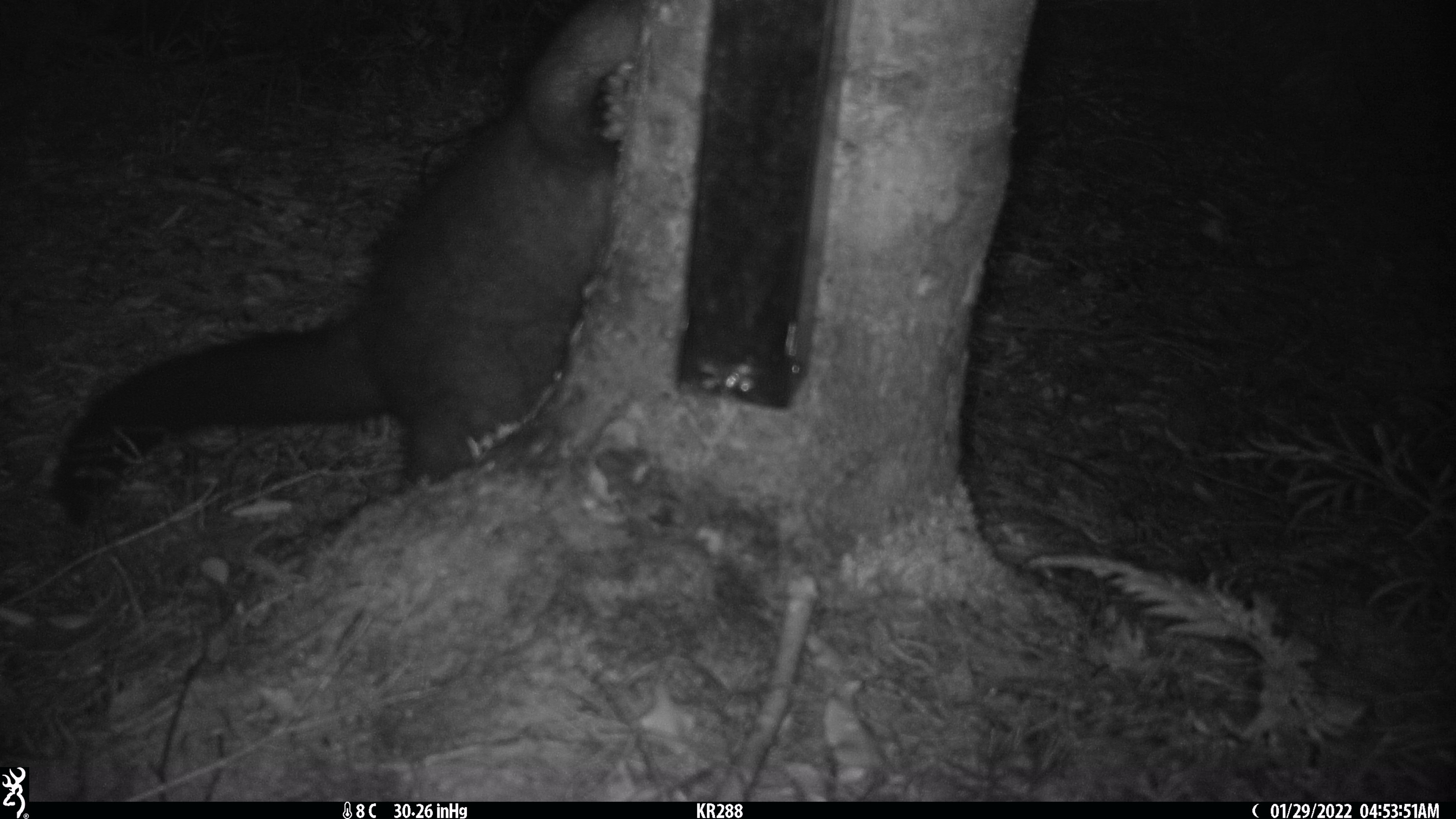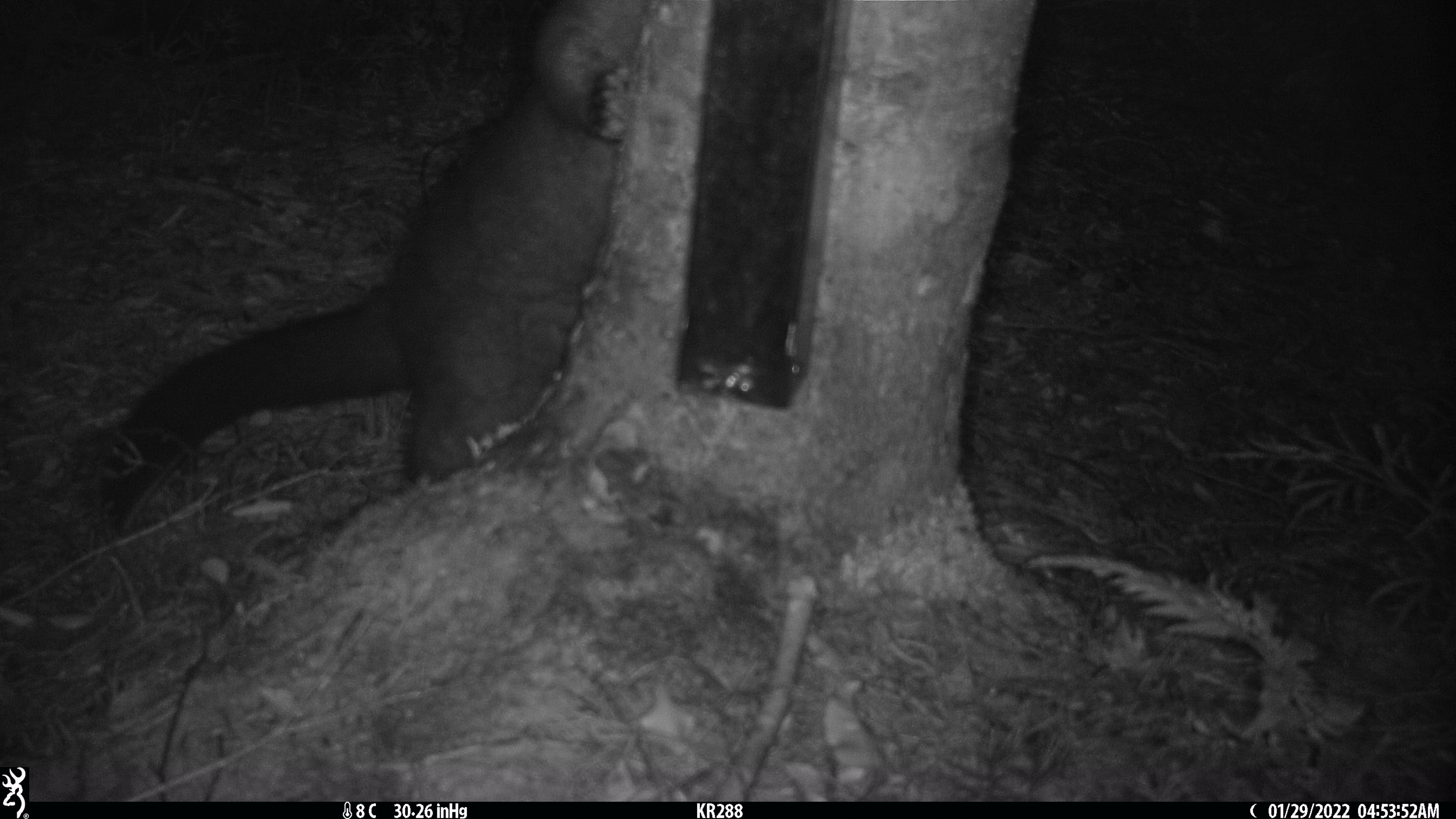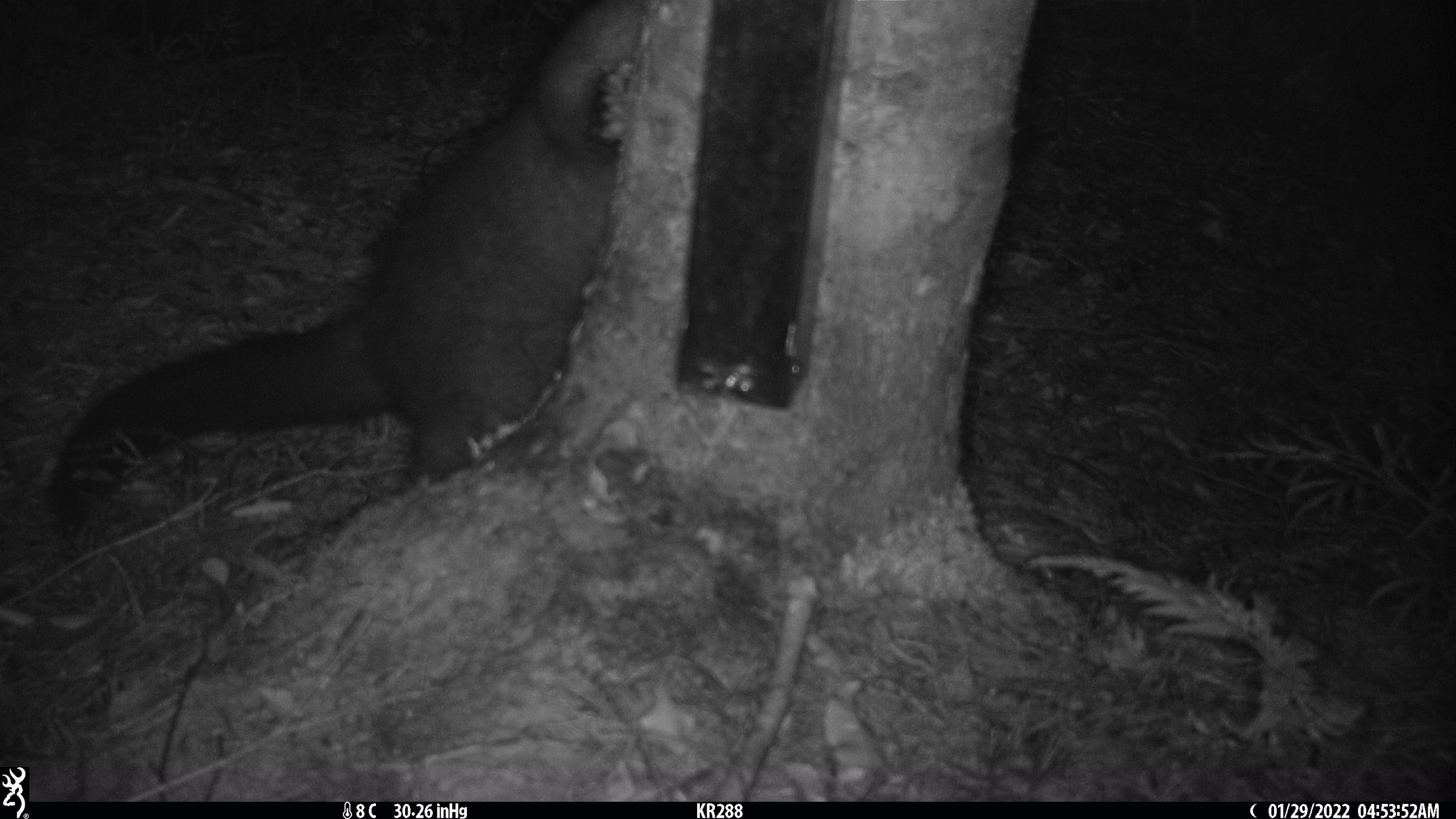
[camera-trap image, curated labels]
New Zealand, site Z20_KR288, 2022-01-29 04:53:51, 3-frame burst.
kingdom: Animalia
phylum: Chordata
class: Mammalia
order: Diprotodontia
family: Phalangeridae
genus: Trichosurus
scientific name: Trichosurus vulpecula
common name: common brushtail possum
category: possum